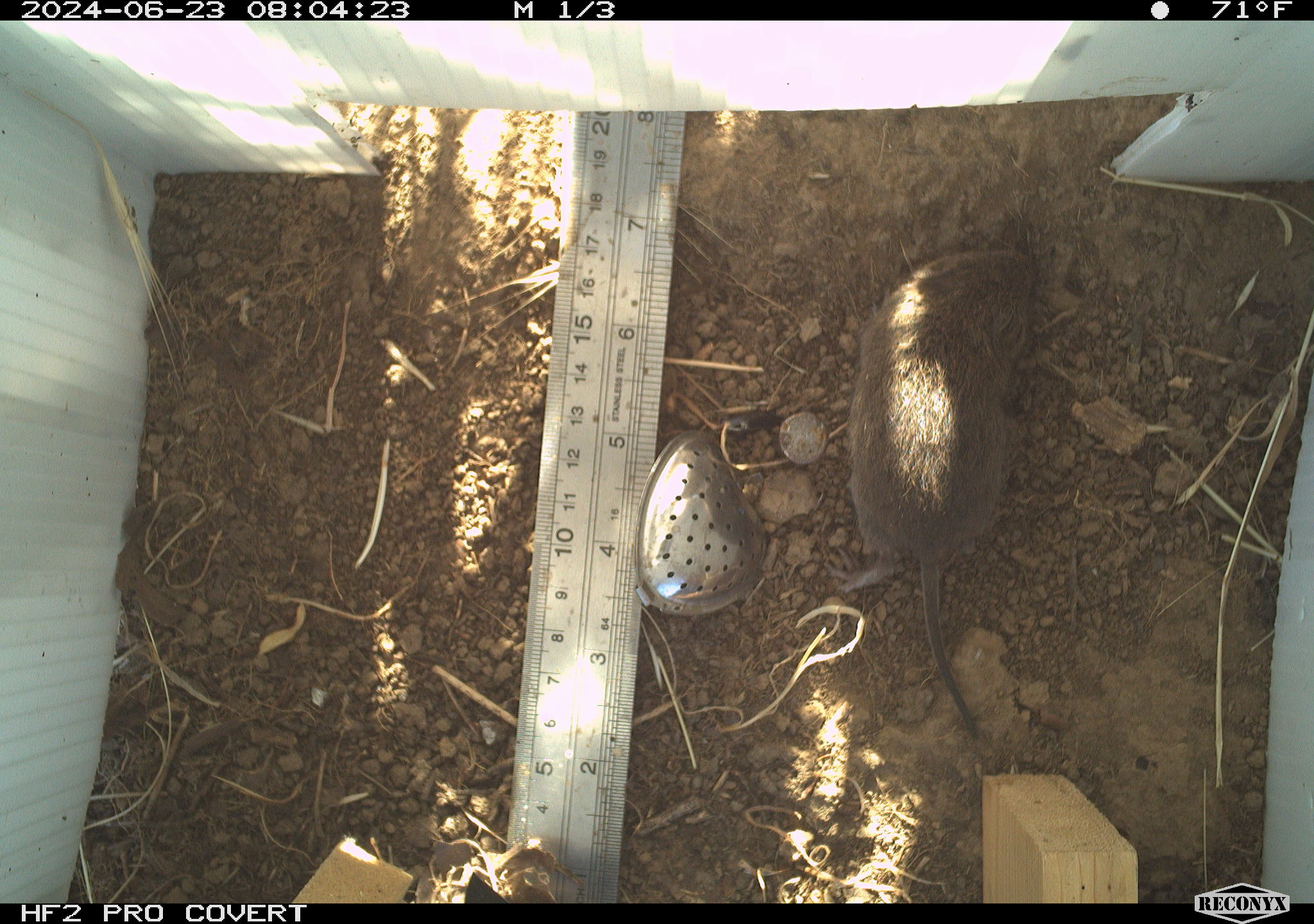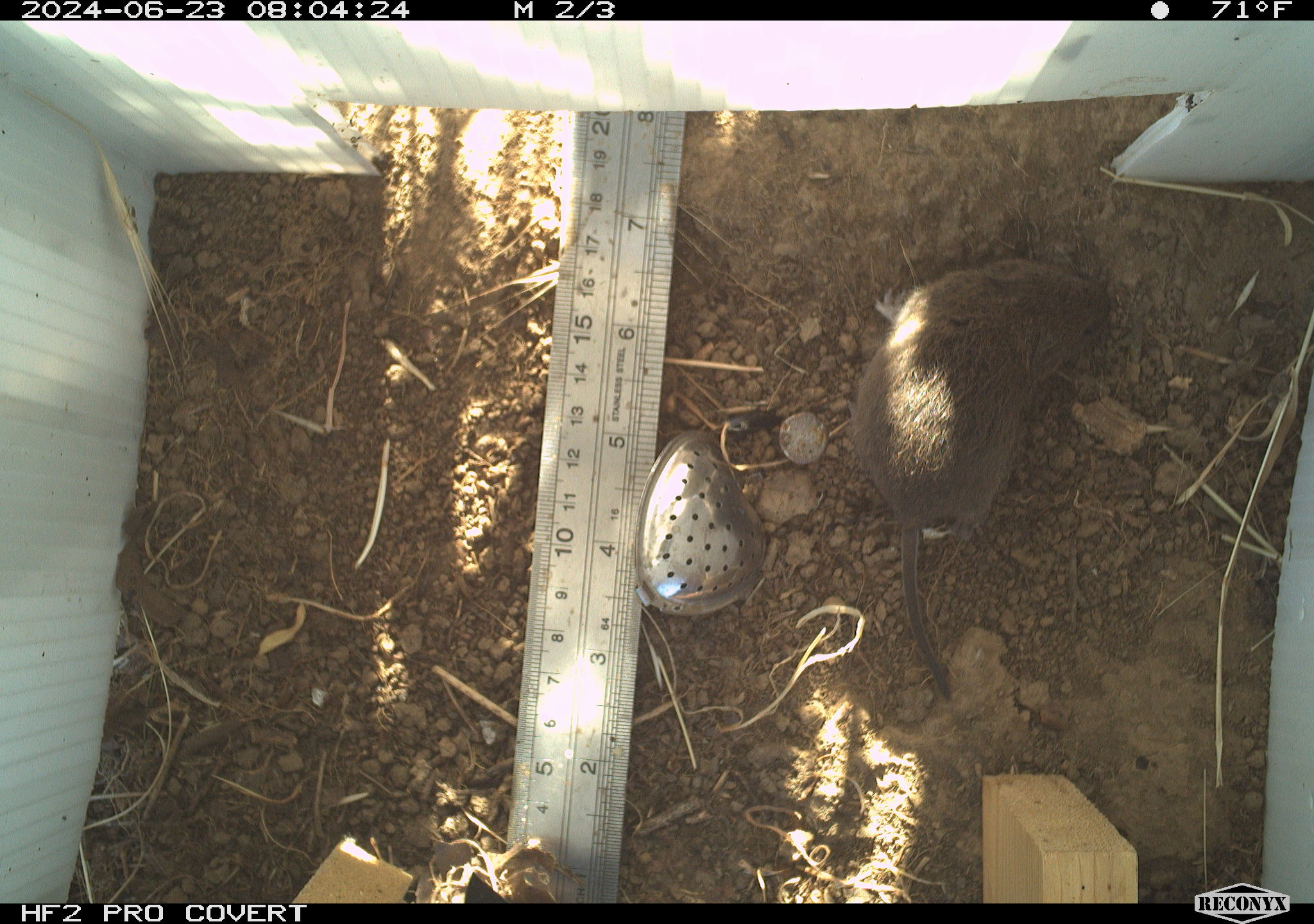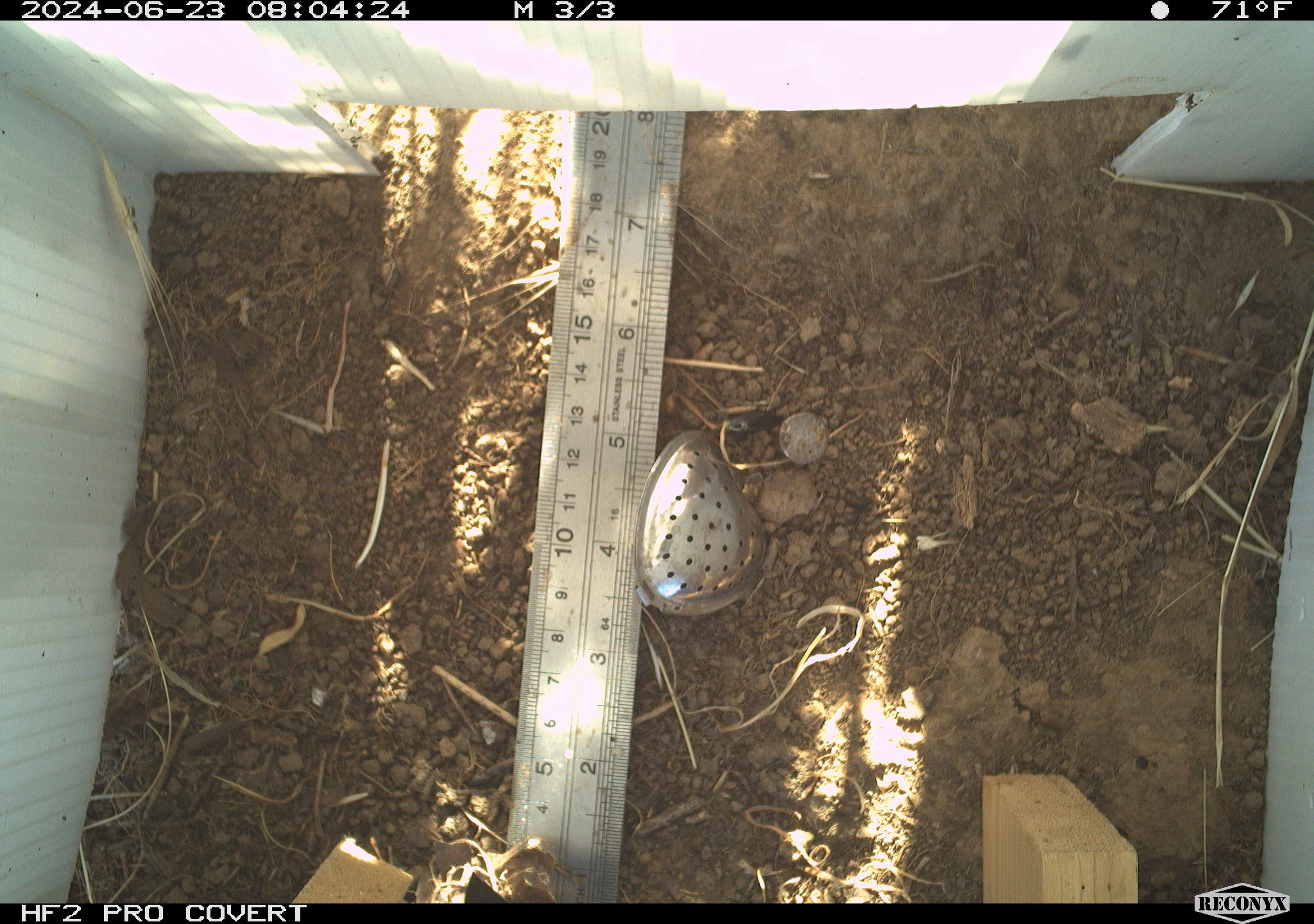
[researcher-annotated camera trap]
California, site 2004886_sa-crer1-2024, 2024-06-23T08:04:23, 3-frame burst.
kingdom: Animalia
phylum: Chordata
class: Mammalia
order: Rodentia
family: Cricetidae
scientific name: Arvicolinae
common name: voles, lemmings, and muskrats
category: arvicolinae subfamily